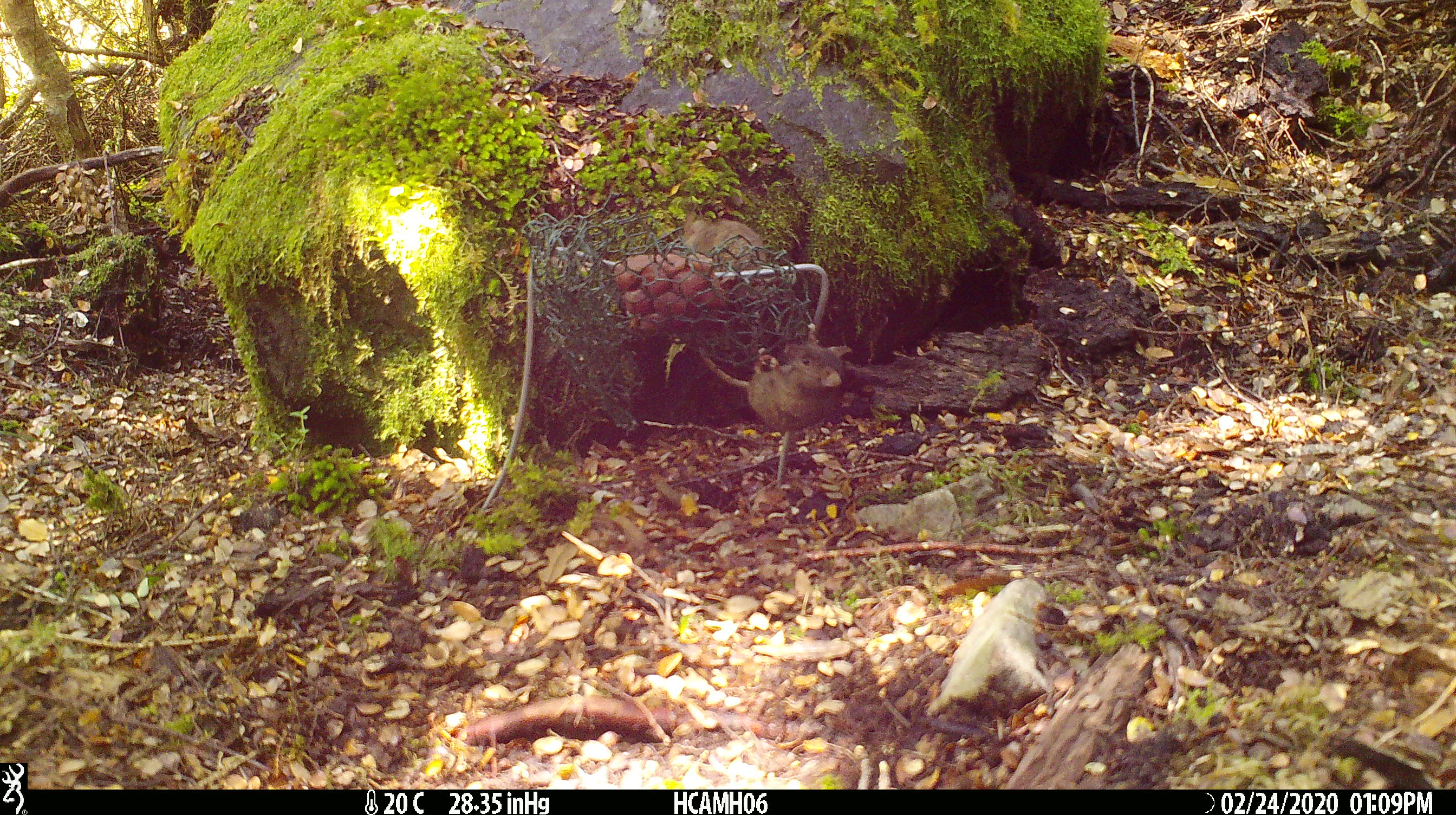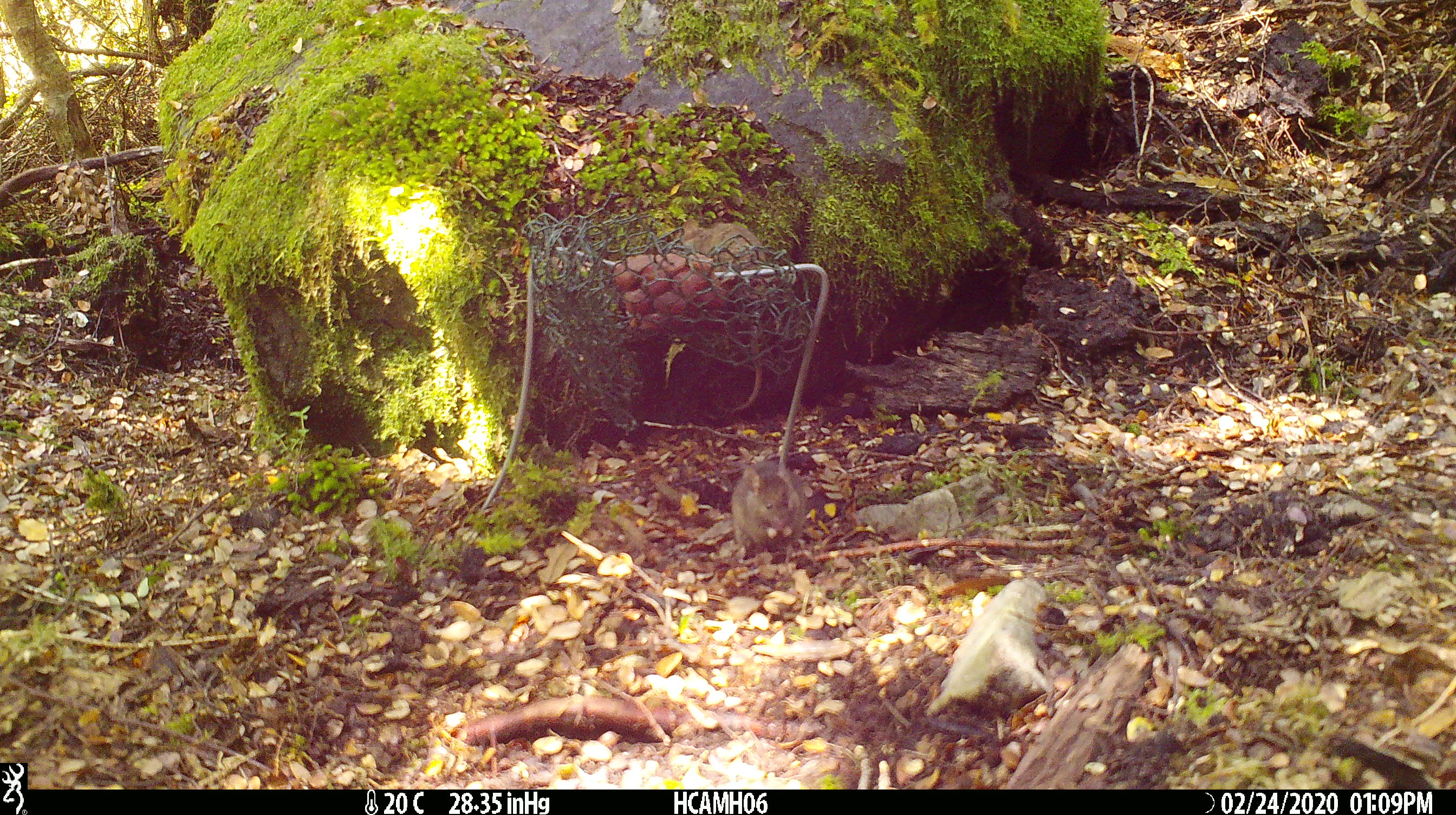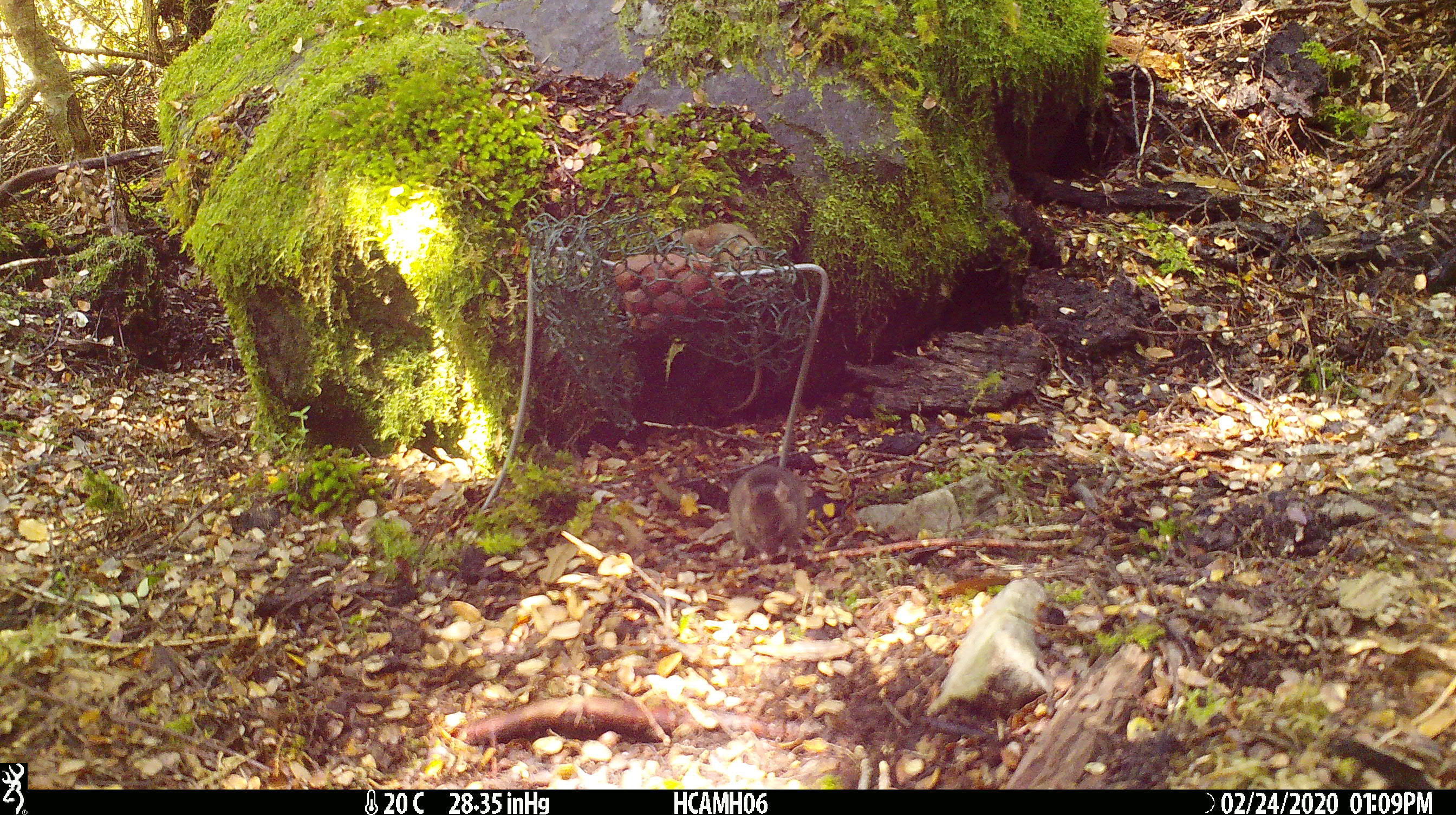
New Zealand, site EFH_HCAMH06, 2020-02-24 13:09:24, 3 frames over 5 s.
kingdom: Animalia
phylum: Chordata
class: Mammalia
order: Rodentia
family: Muridae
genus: Mus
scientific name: Mus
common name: mouse